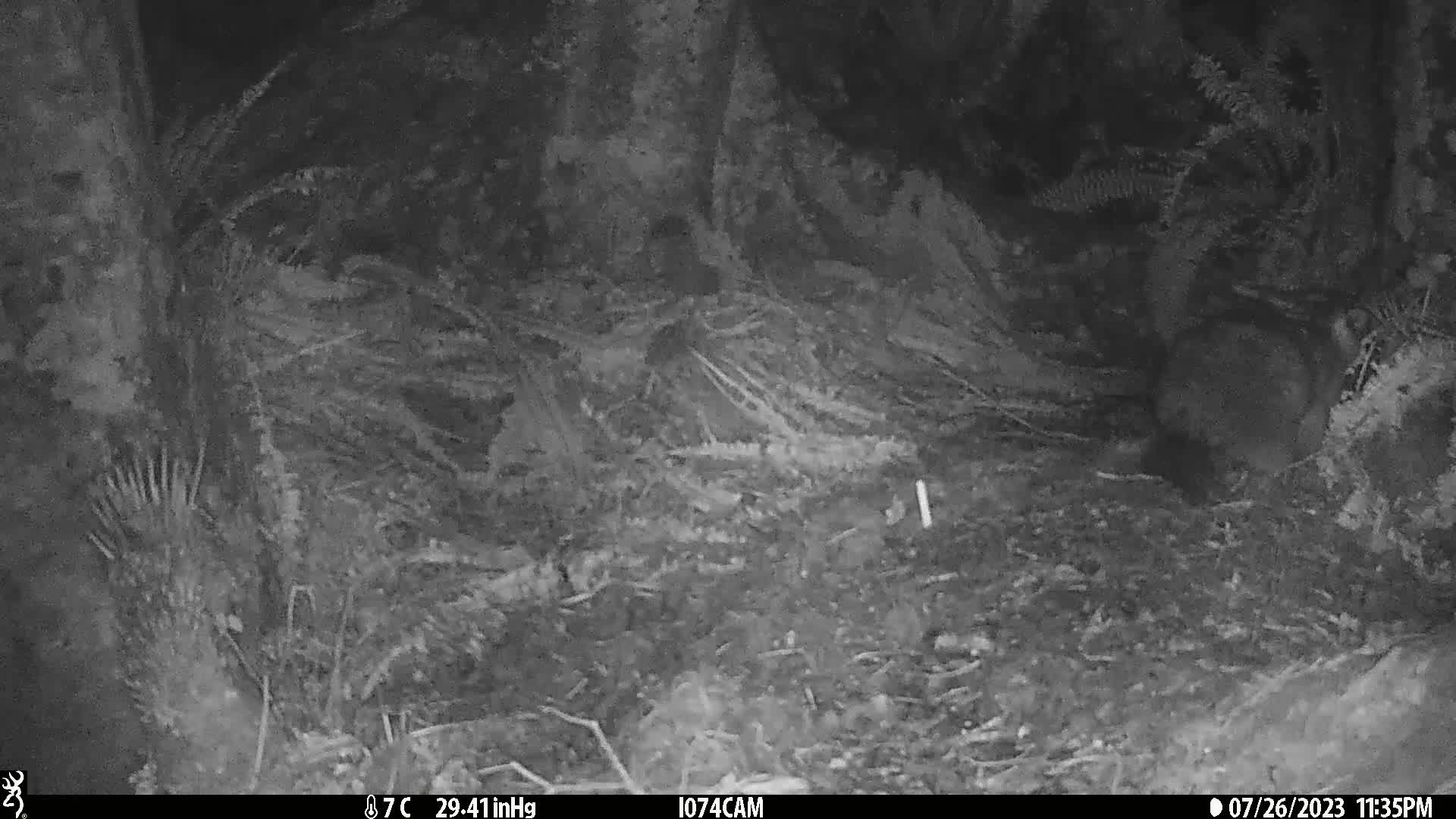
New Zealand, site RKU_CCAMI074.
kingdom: Animalia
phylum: Chordata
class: Mammalia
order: Diprotodontia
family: Phalangeridae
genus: Trichosurus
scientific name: Trichosurus vulpecula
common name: common brushtail possum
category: possum